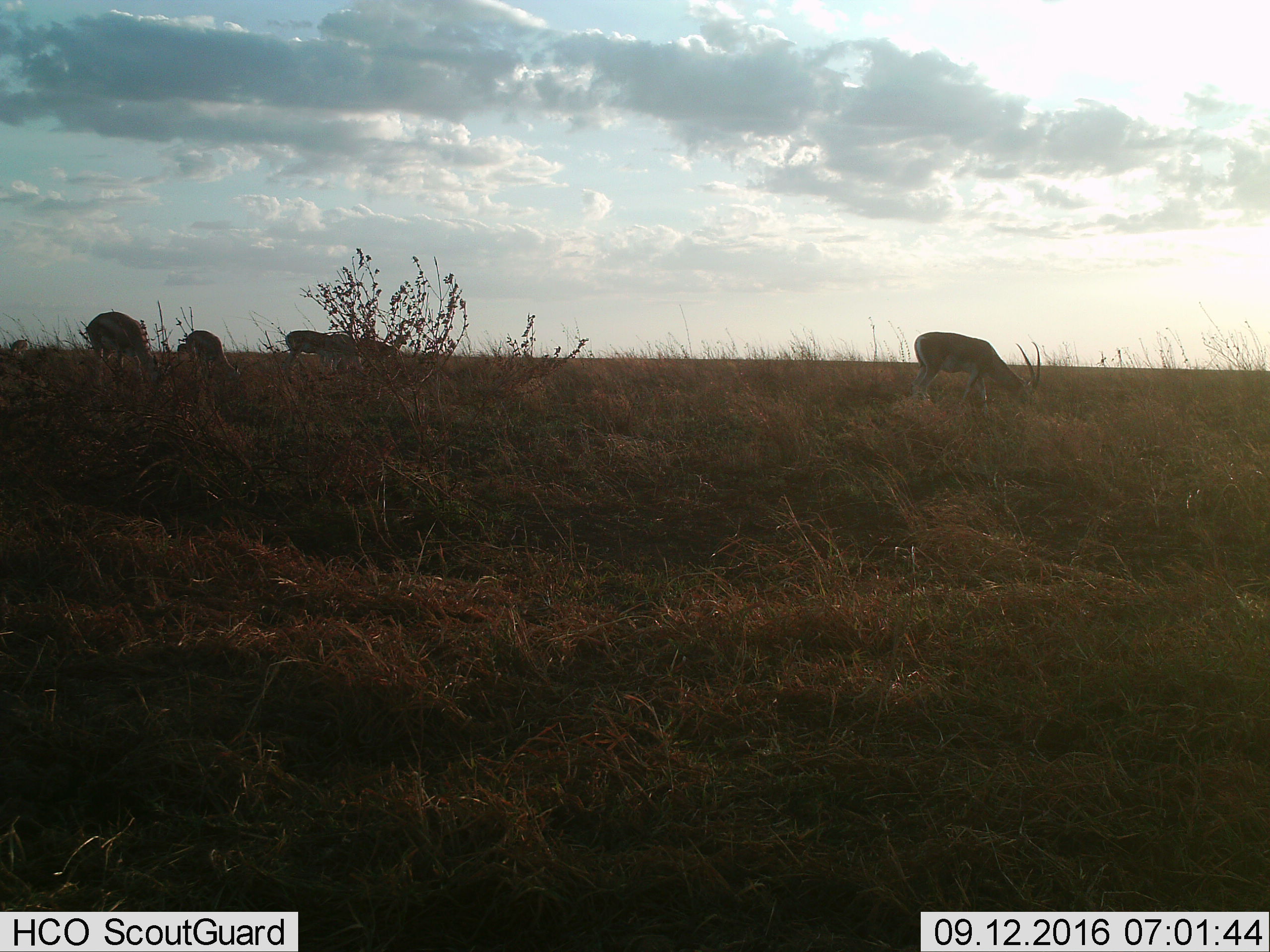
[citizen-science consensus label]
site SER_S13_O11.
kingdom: Animalia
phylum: Chordata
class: Mammalia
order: Artiodactyla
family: Bovidae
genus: Nanger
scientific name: Nanger granti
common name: grant's gazelle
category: gazellegrants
Gazellegrants (grant's gazelle) (Nanger granti), count 5. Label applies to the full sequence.